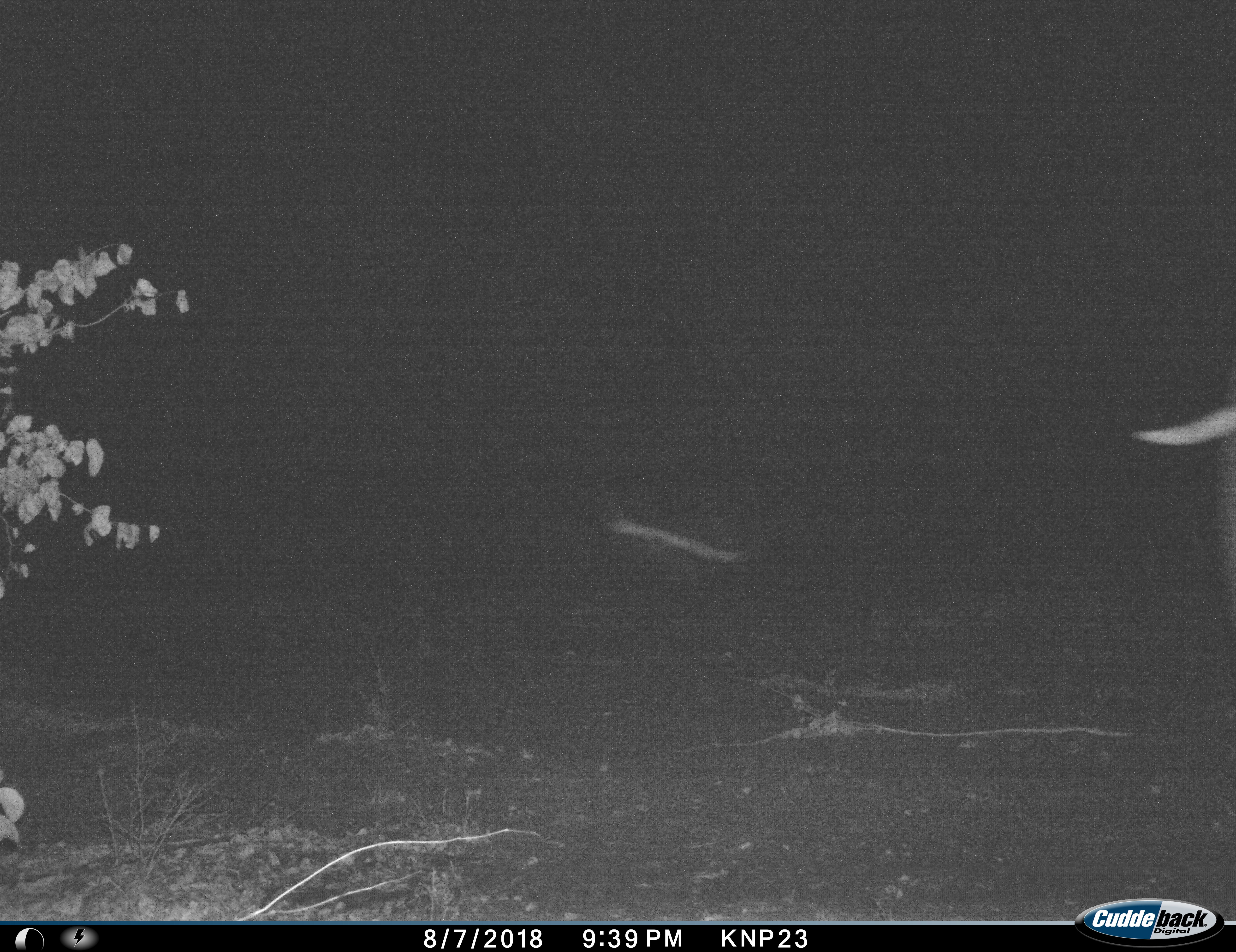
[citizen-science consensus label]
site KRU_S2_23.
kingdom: Animalia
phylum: Chordata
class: Mammalia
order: Proboscidea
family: Elephantidae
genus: Loxodonta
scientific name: Loxodonta africana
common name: african bush elephant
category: elephant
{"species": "elephant (african bush elephant) (Loxodonta africana)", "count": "1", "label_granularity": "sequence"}